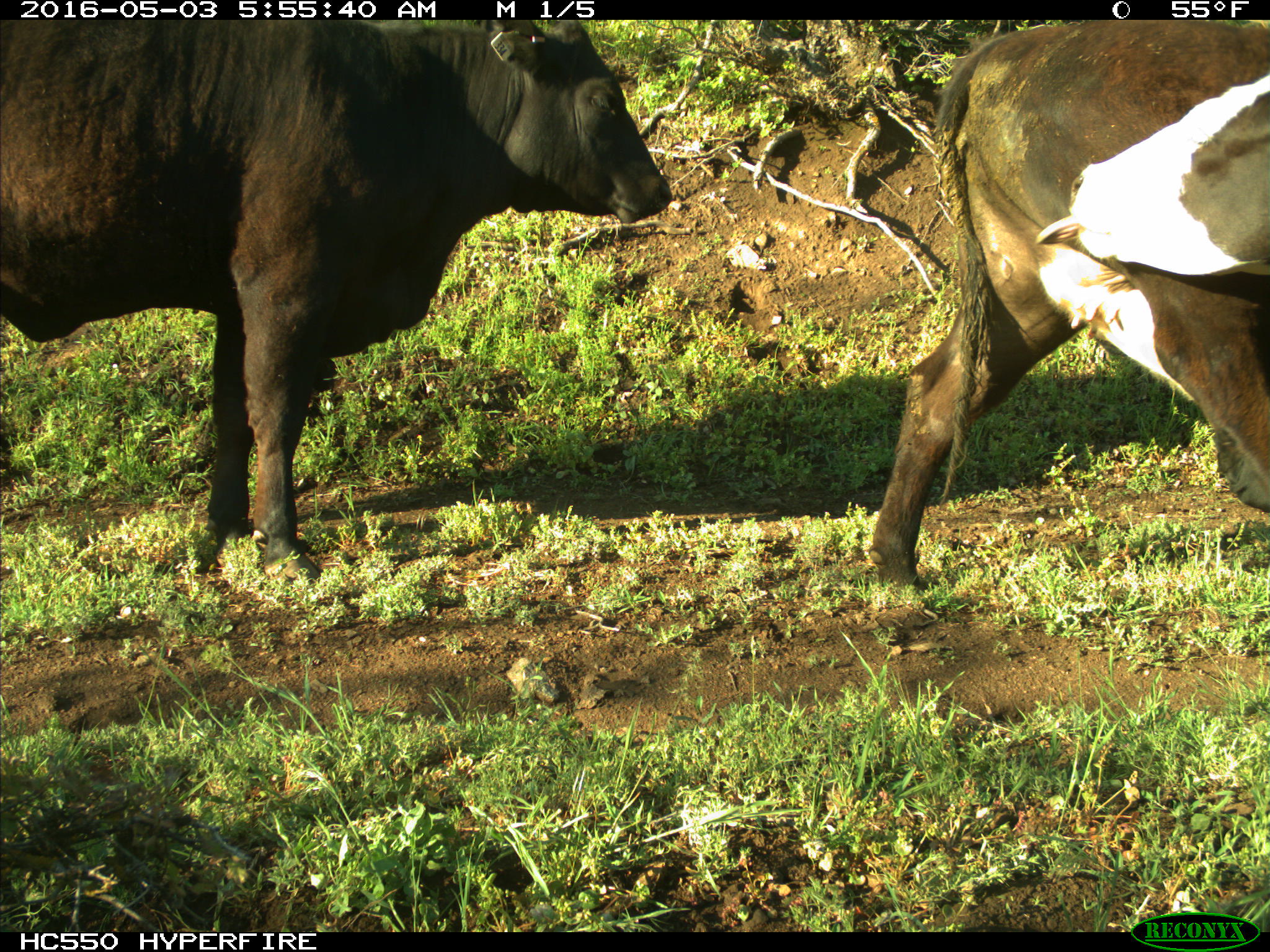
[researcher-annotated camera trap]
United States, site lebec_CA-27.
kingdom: Animalia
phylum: Chordata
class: Mammalia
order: Artiodactyla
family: Bovidae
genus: Bos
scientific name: Bos taurus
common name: domestic cow